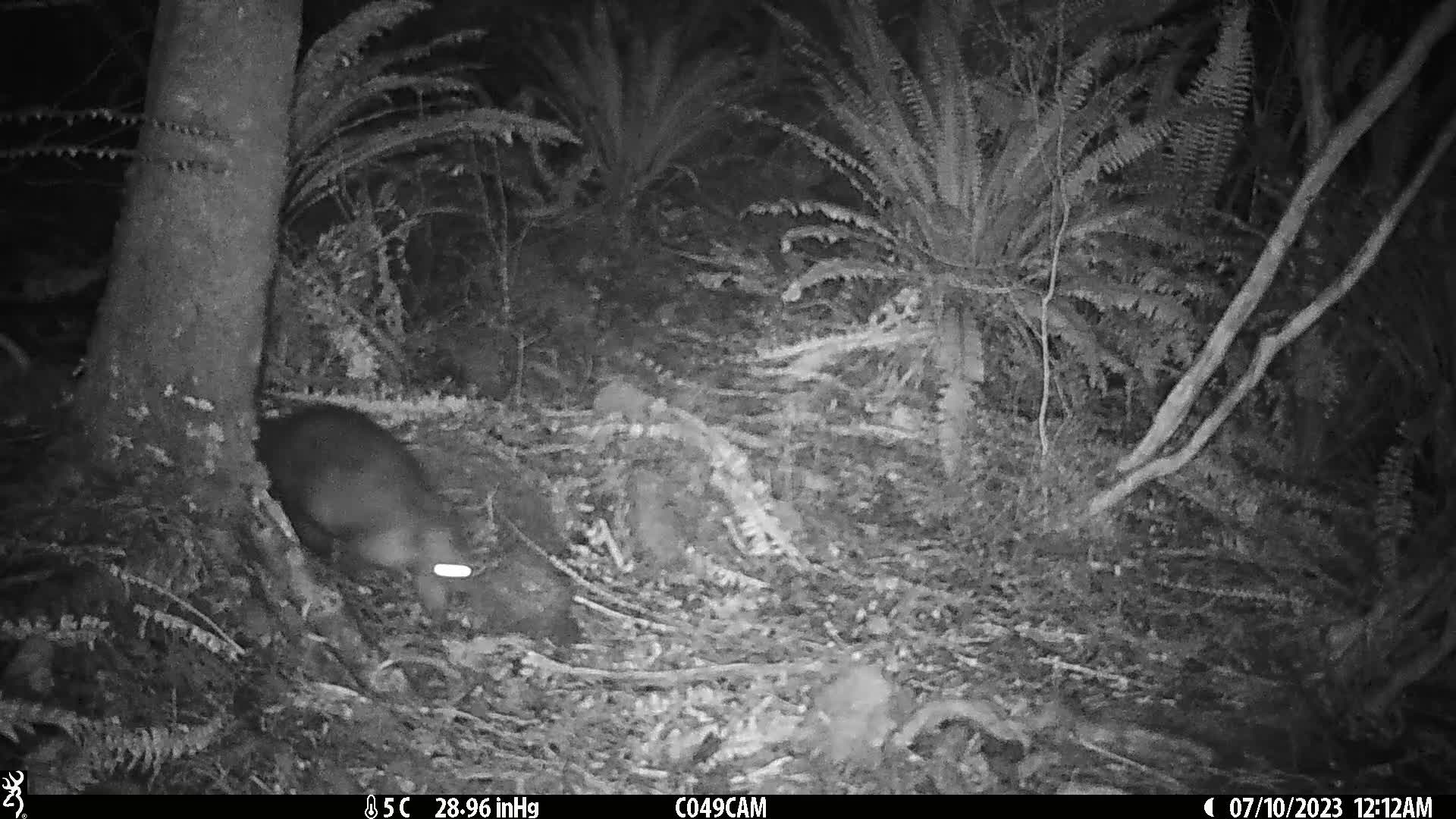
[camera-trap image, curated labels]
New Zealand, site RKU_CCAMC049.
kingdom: Animalia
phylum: Chordata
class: Mammalia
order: Diprotodontia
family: Phalangeridae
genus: Trichosurus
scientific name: Trichosurus vulpecula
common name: common brushtail possum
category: possum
Possum (common brushtail possum) (Trichosurus vulpecula).